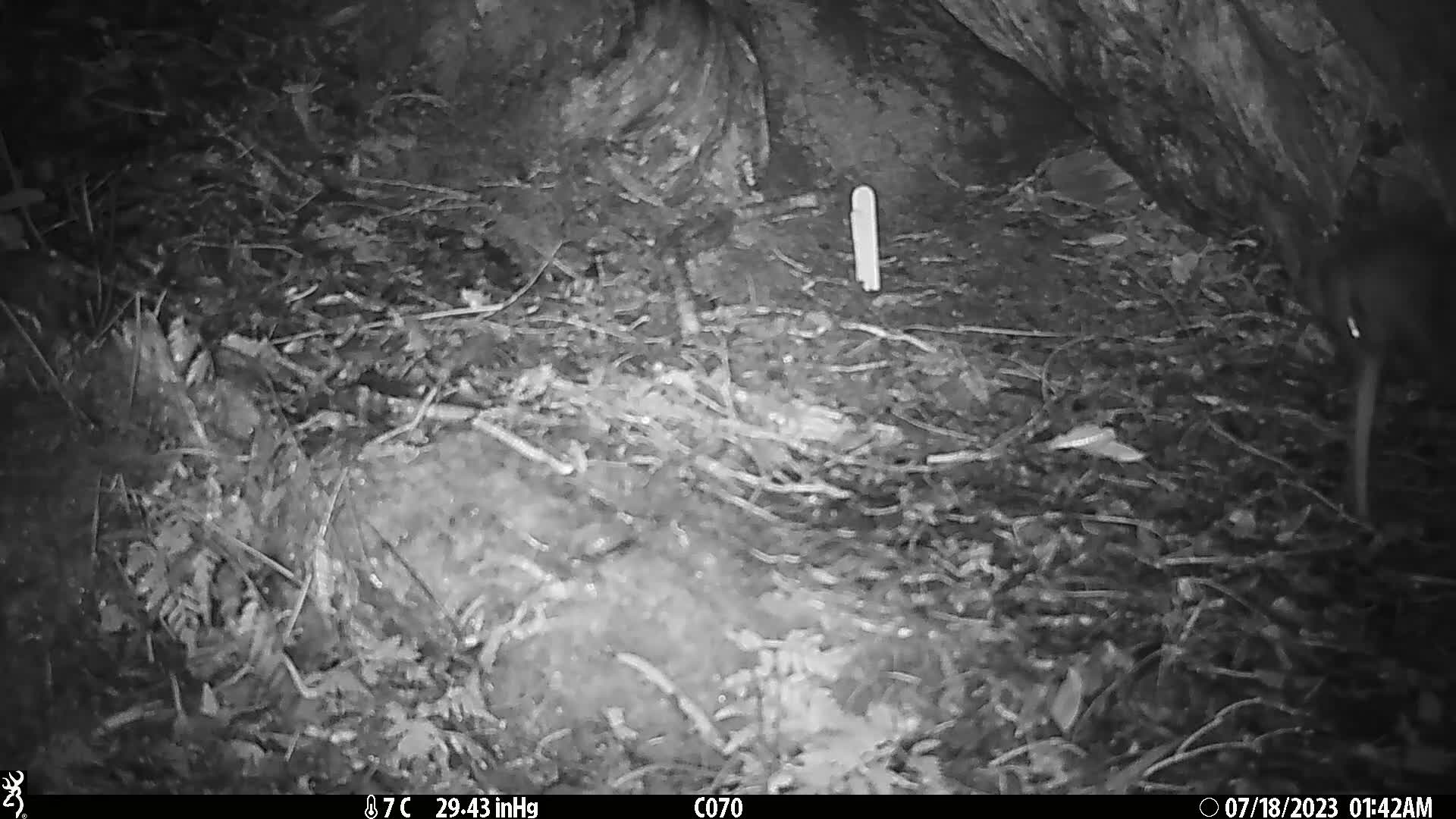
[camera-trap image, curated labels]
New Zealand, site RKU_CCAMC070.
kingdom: Animalia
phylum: Chordata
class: Aves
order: Apterygiformes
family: Apterygidae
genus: Apteryx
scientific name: Apteryx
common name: kiwi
Kiwi (Apteryx).